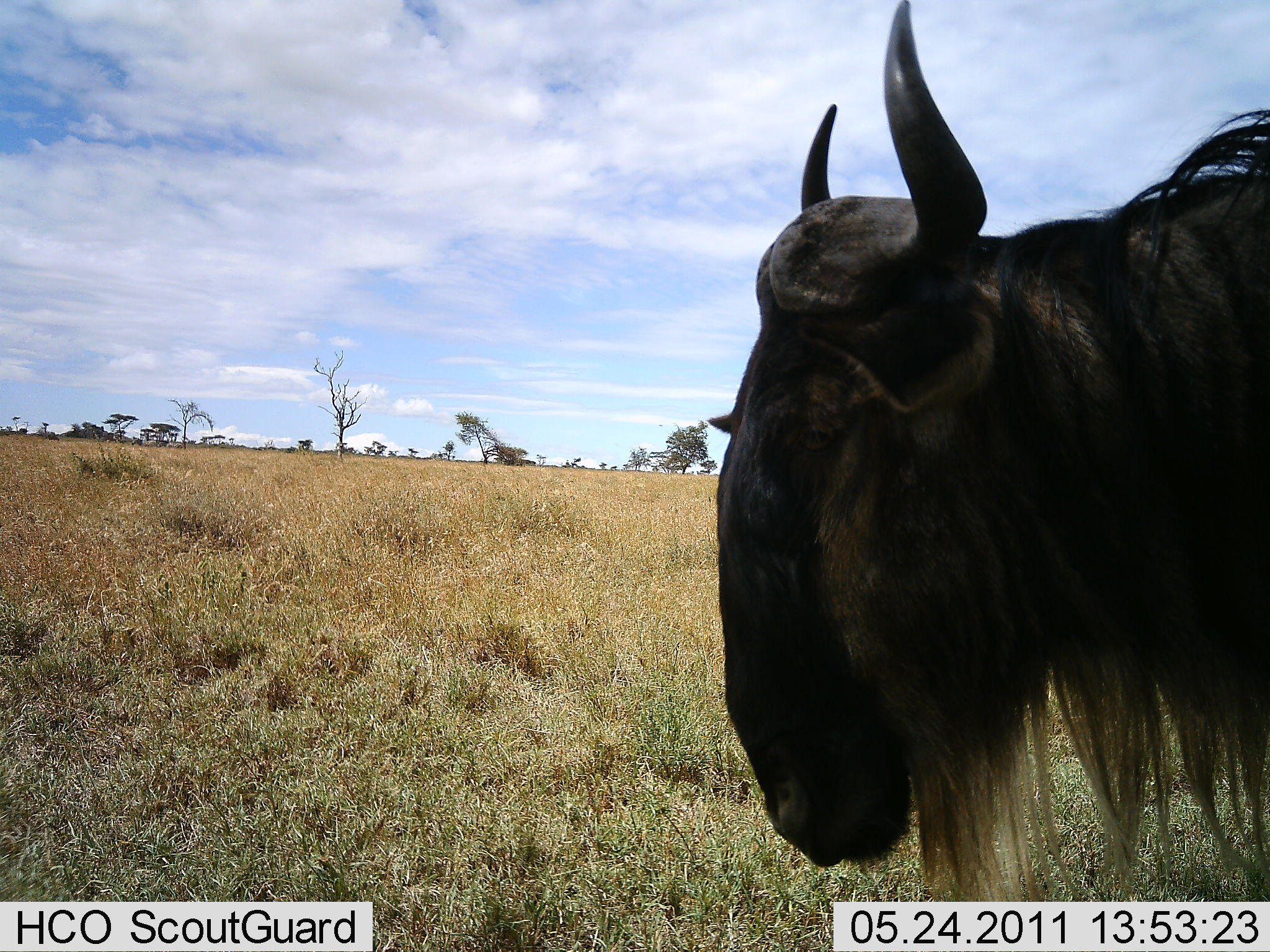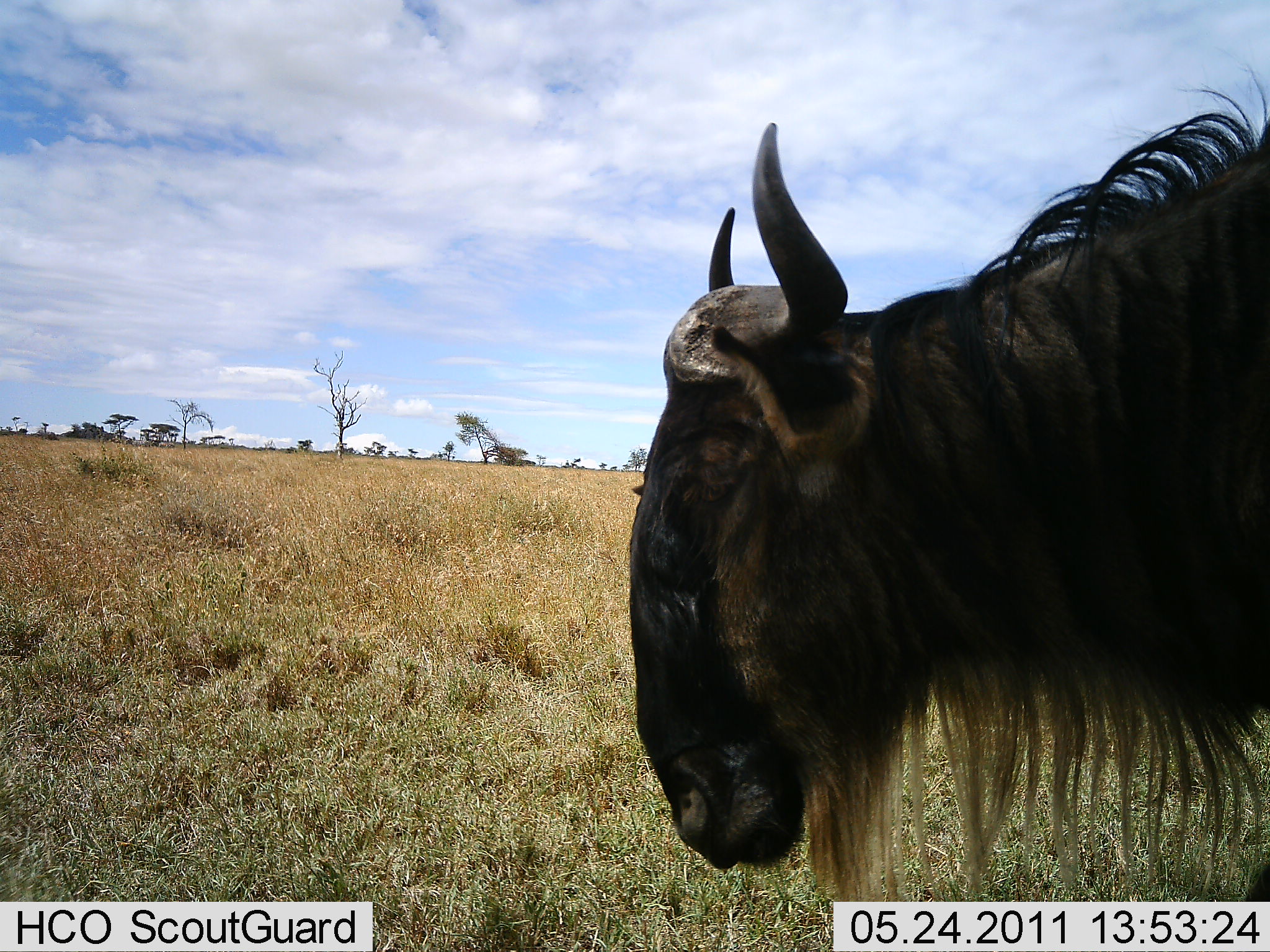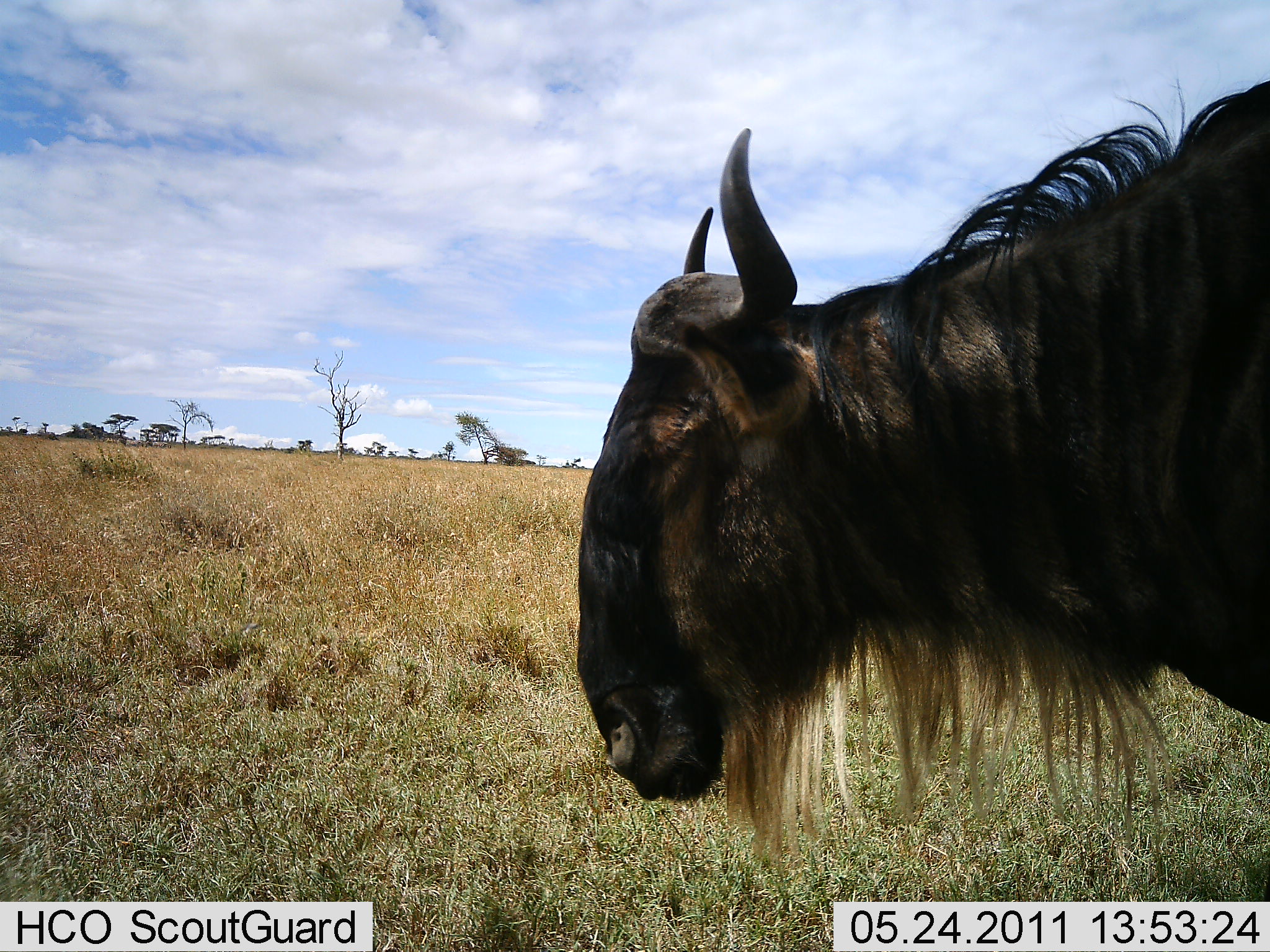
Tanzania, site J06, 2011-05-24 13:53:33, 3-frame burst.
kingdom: Animalia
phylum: Chordata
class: Mammalia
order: Artiodactyla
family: Bovidae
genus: Connochaetes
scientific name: Connochaetes taurinus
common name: blue wildebeest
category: wildebeest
Wildebeest (blue wildebeest) (Connochaetes taurinus), count 1. Behavior (volunteer vote fractions): standing 90%, resting 0%, moving 20%, interacting 0%. Young present (vote fraction): 0%. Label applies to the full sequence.